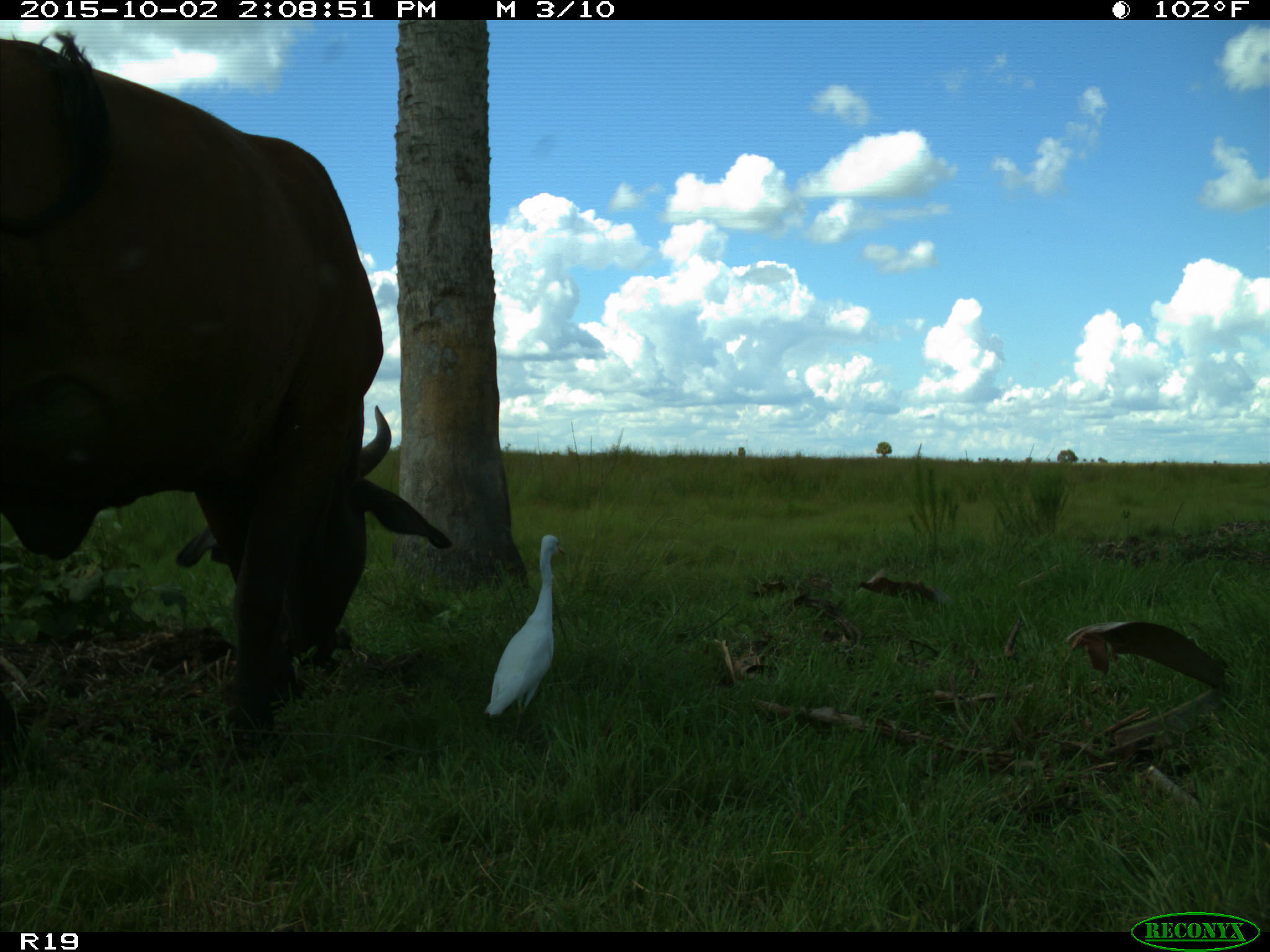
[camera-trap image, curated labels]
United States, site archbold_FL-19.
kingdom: Animalia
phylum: Chordata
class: Mammalia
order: Artiodactyla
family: Bovidae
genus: Bos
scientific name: Bos taurus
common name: domestic cow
Bos taurus (domestic cow).